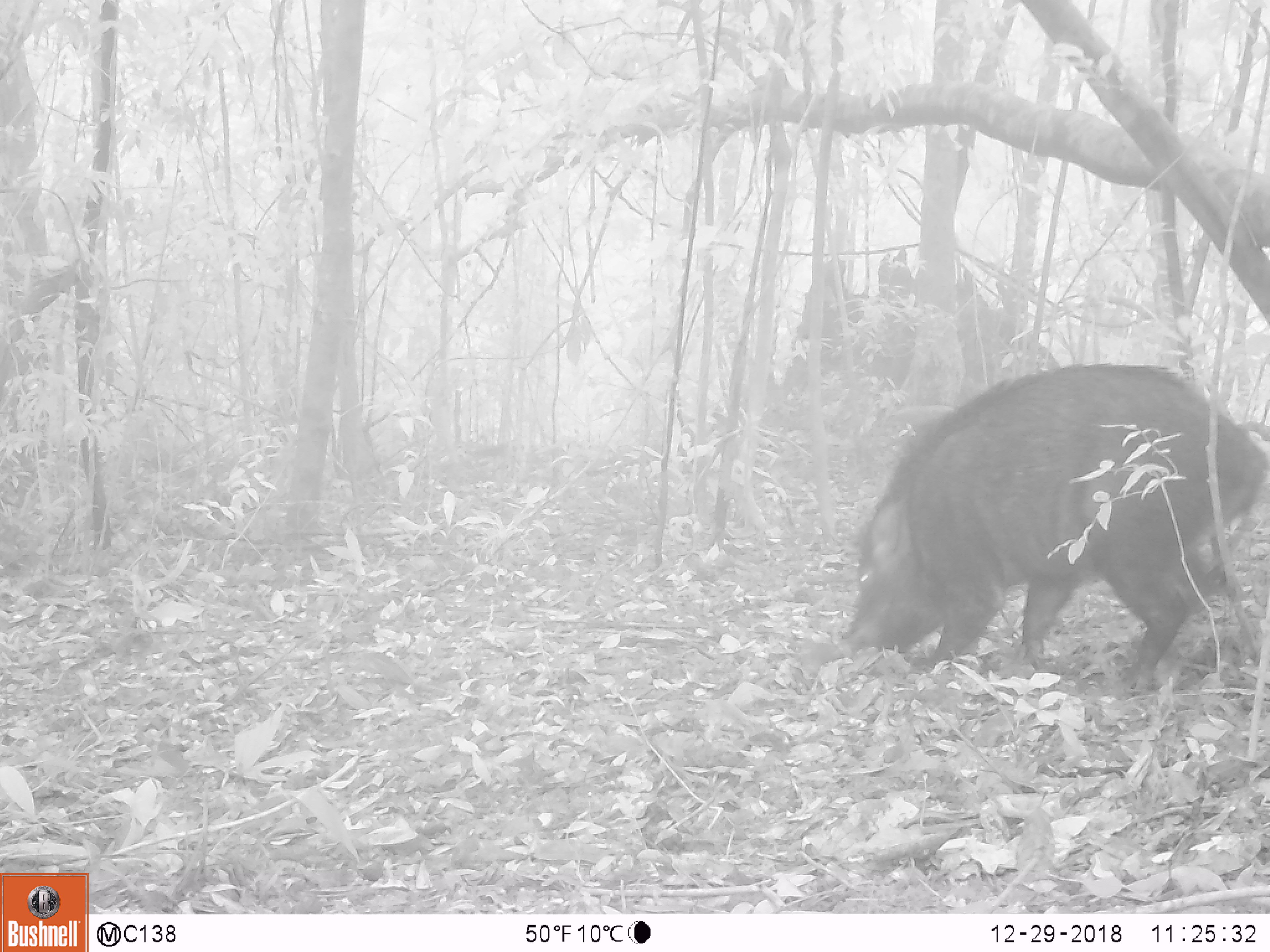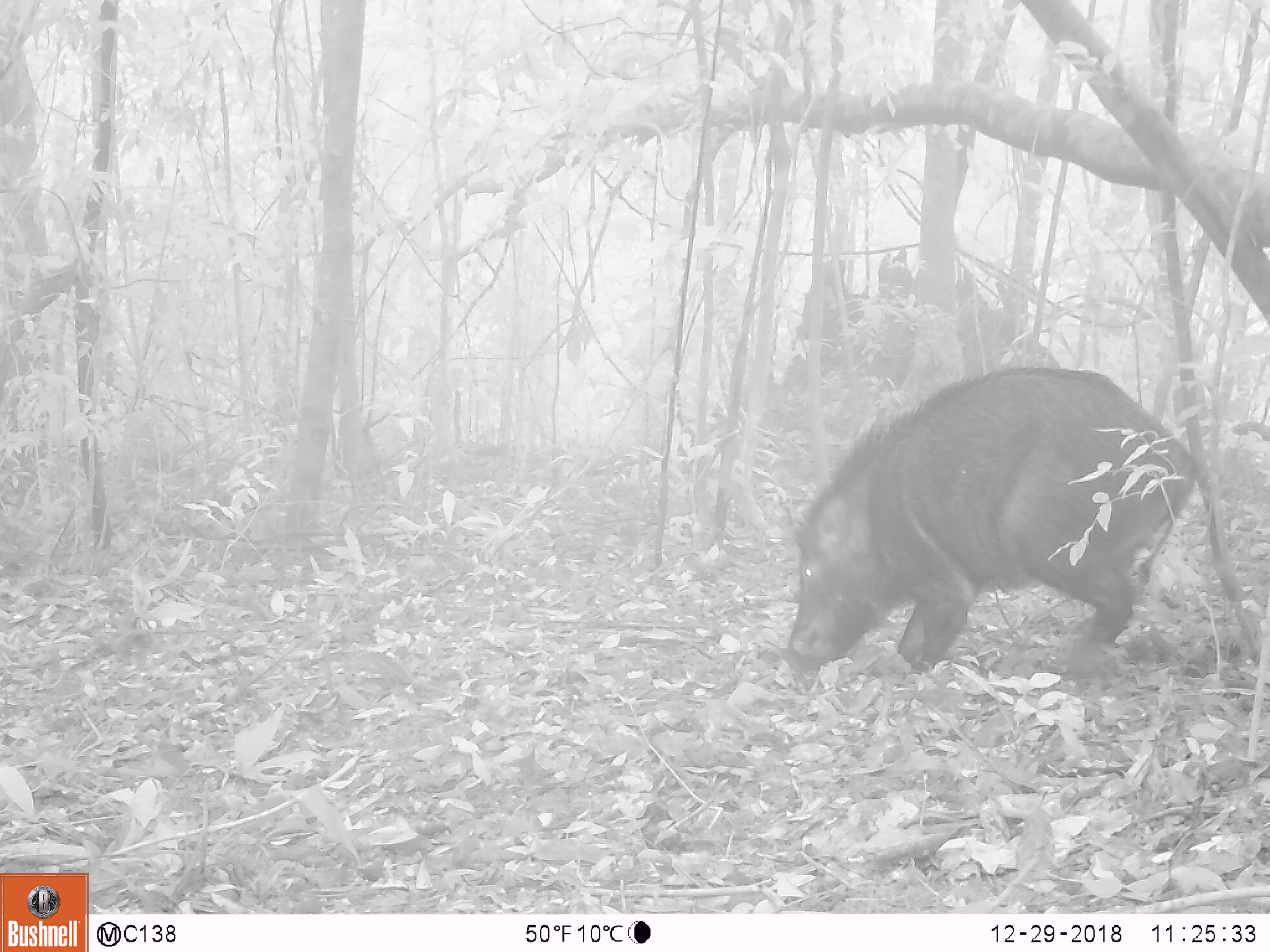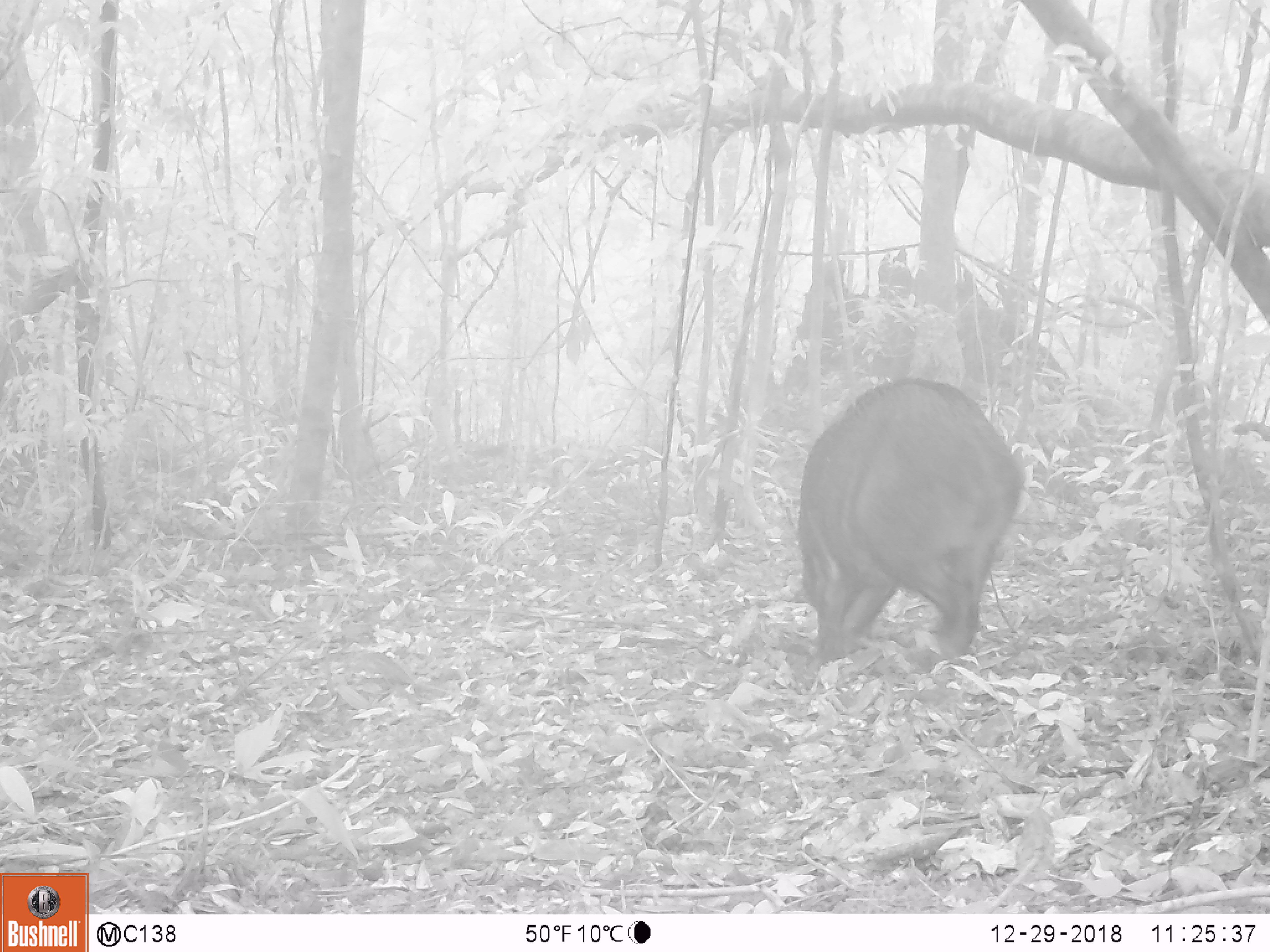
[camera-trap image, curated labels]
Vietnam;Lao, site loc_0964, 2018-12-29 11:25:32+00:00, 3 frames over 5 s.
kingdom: Animalia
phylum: Chordata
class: Mammalia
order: Artiodactyla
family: Suidae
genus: Sus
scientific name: Sus scrofa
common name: eurasian wild pig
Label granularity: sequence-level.